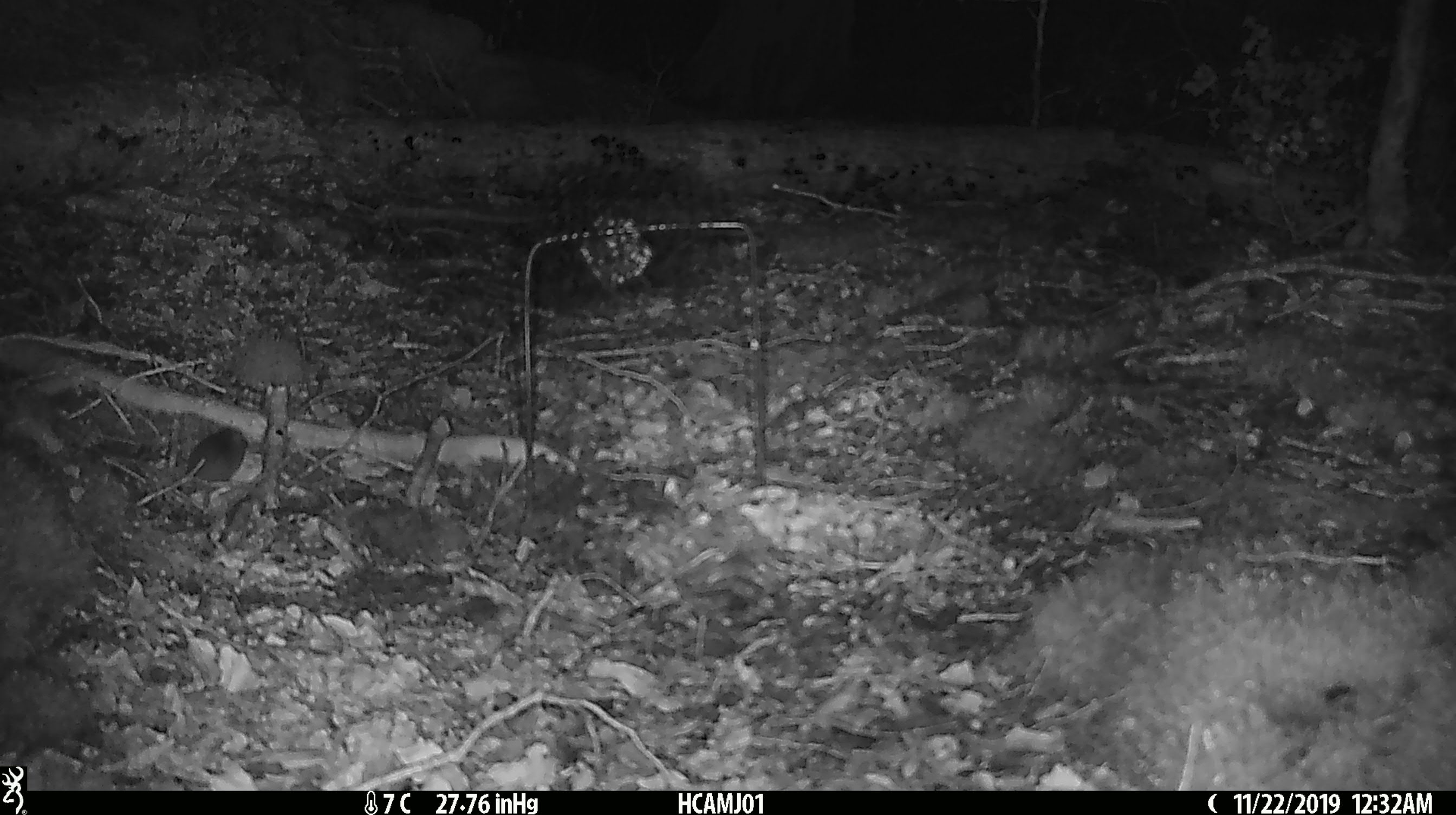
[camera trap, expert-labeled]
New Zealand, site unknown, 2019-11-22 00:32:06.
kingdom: Animalia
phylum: Chordata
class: Mammalia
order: Rodentia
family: Muridae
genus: Mus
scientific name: Mus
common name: mouse